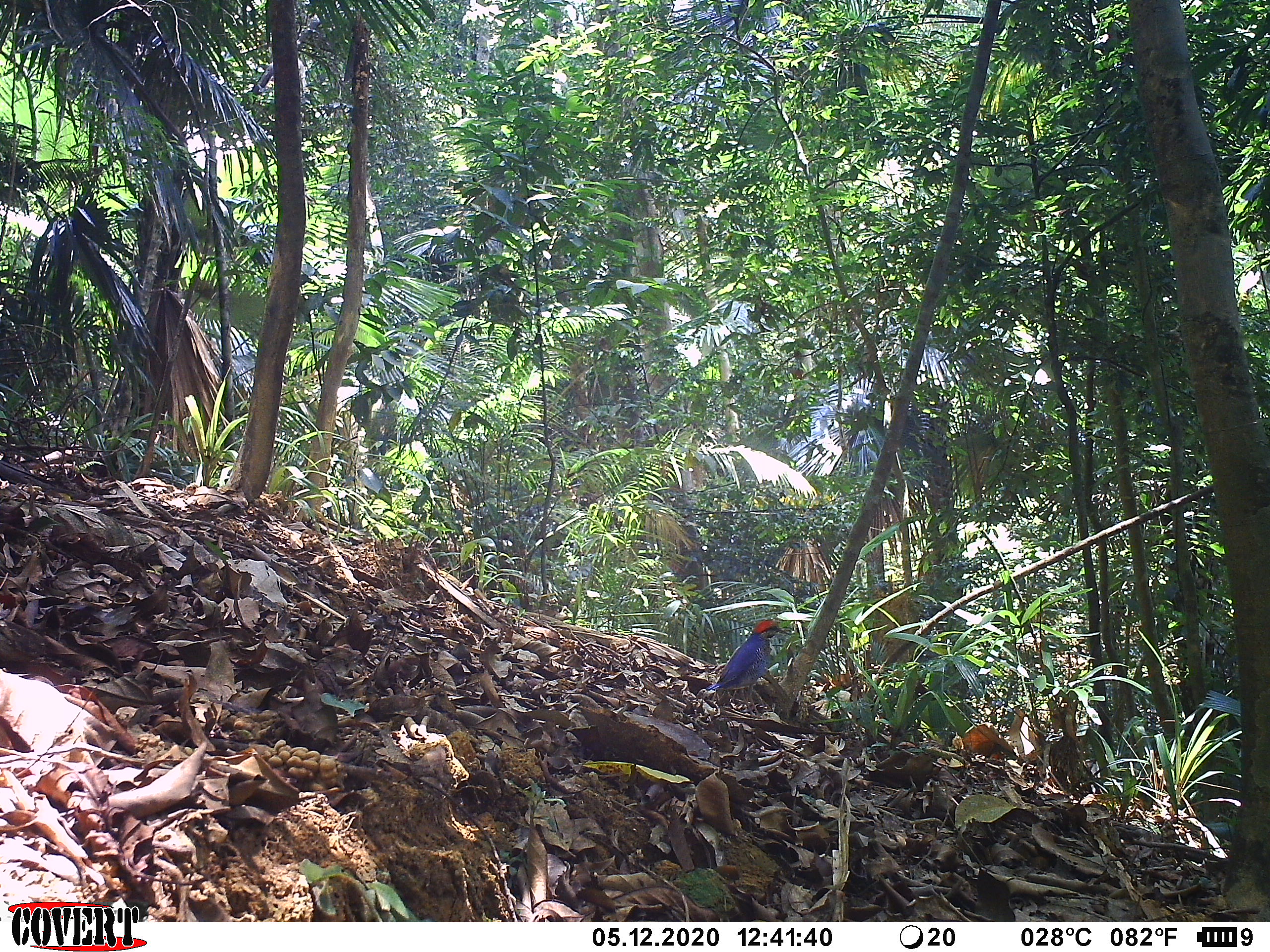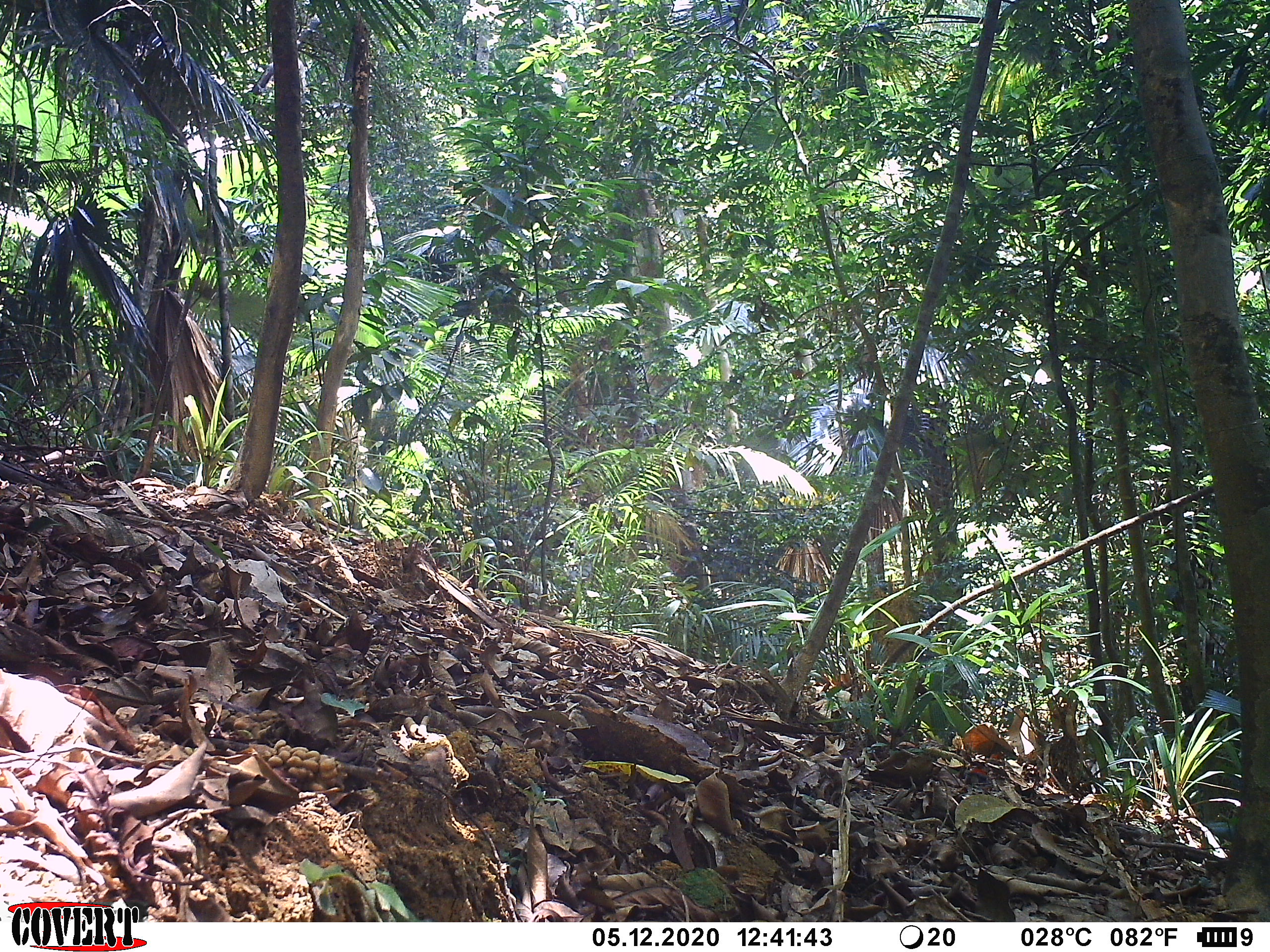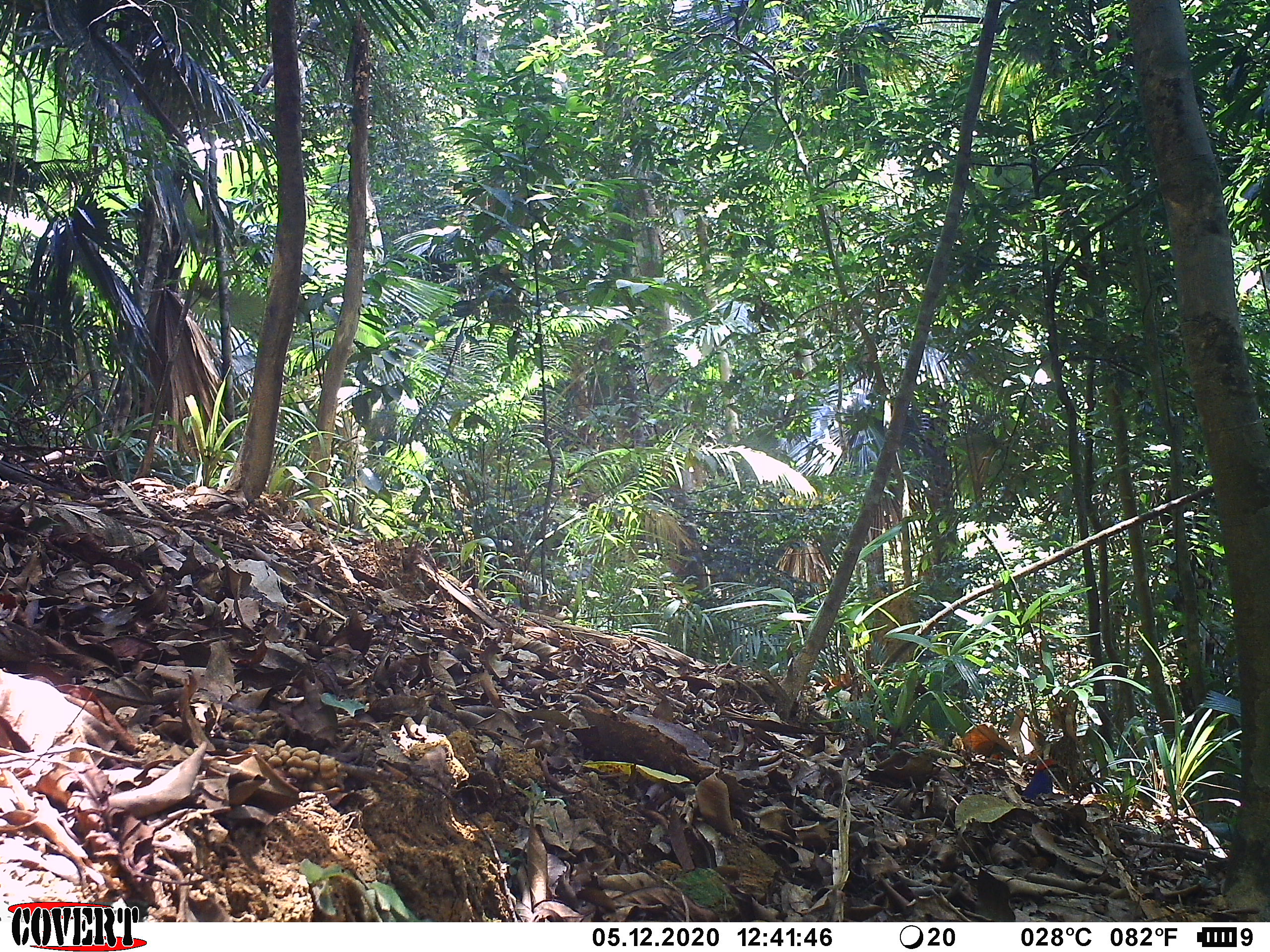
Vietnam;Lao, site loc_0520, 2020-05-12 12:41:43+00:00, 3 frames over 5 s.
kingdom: Animalia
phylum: Chordata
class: Aves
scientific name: Aves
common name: bird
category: unidentified bird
Unidentified bird (bird) (Aves). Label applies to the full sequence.